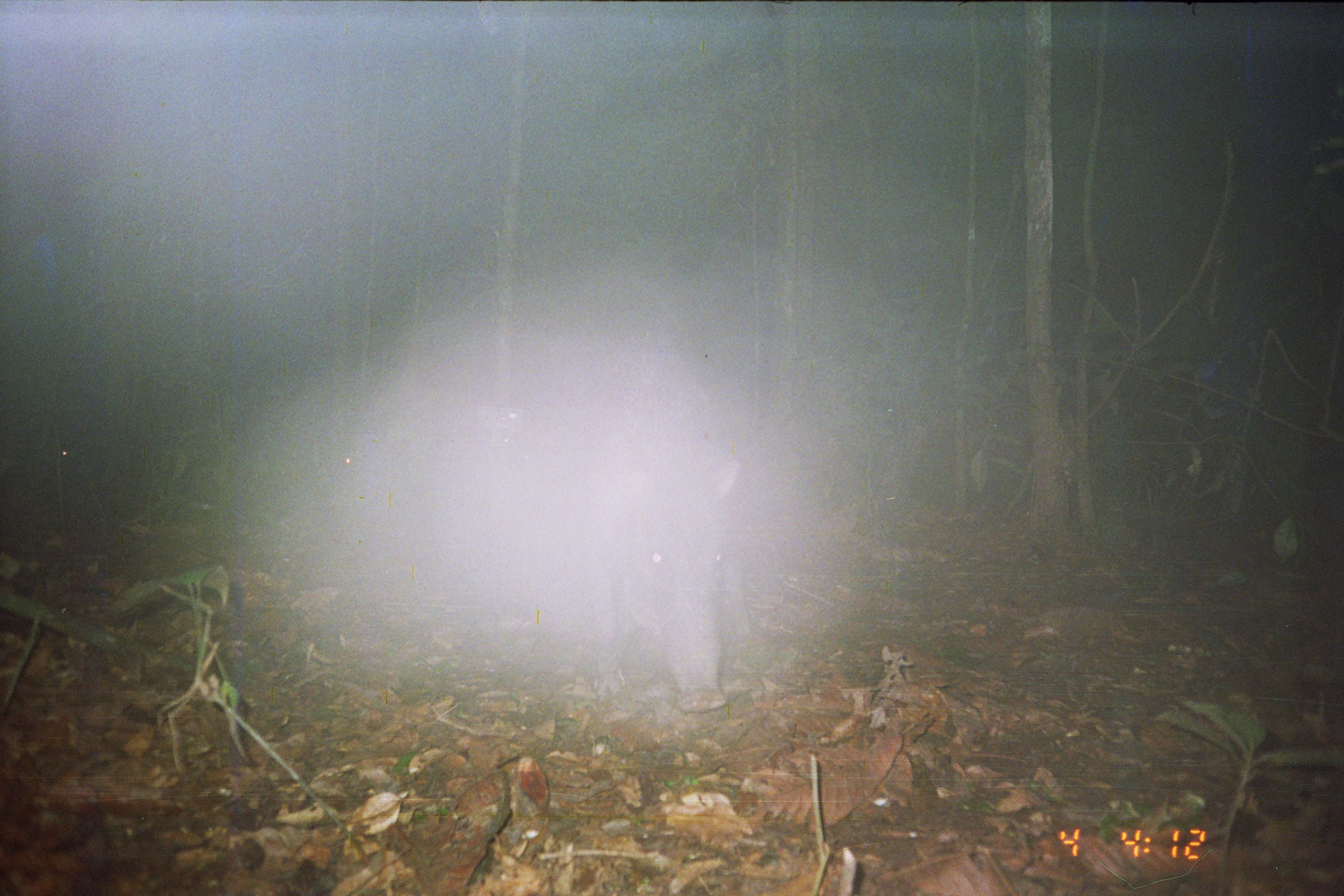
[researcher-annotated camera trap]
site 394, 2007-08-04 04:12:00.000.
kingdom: Animalia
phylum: Chordata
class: Mammalia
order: Artiodactyla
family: Tayassuidae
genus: Tayassu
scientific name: Tayassu pecari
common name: white-lipped peccary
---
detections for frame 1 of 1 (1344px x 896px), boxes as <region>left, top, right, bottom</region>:
tayassu pecari: <region>425, 395, 742, 715</region>